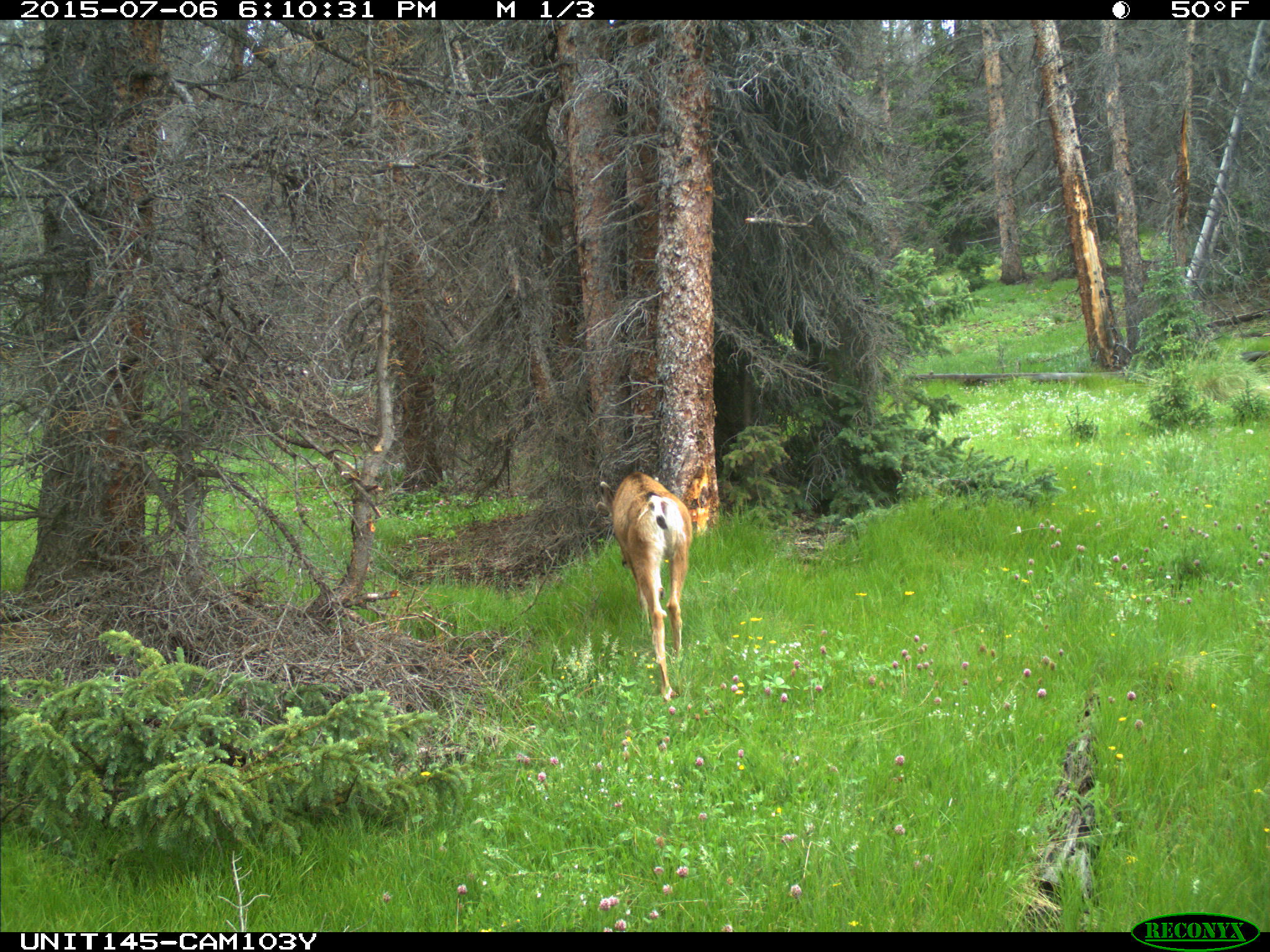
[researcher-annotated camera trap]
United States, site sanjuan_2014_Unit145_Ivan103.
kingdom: Animalia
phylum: Chordata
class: Mammalia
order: Artiodactyla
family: Cervidae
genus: Odocoileus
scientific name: Odocoileus hemionus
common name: mule deer